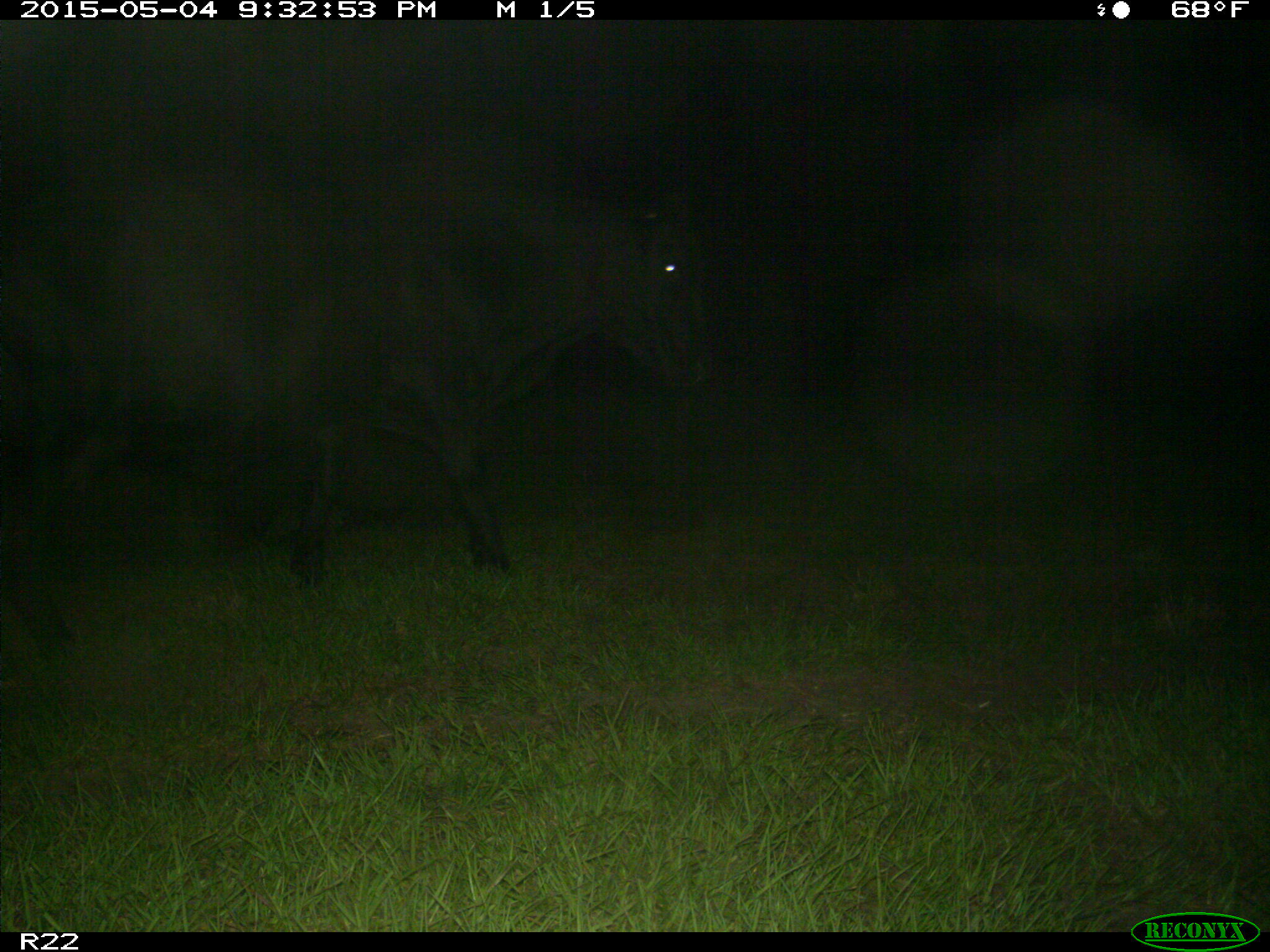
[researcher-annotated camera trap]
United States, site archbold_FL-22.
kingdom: Animalia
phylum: Chordata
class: Mammalia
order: Artiodactyla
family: Bovidae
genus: Bos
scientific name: Bos taurus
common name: domestic cow